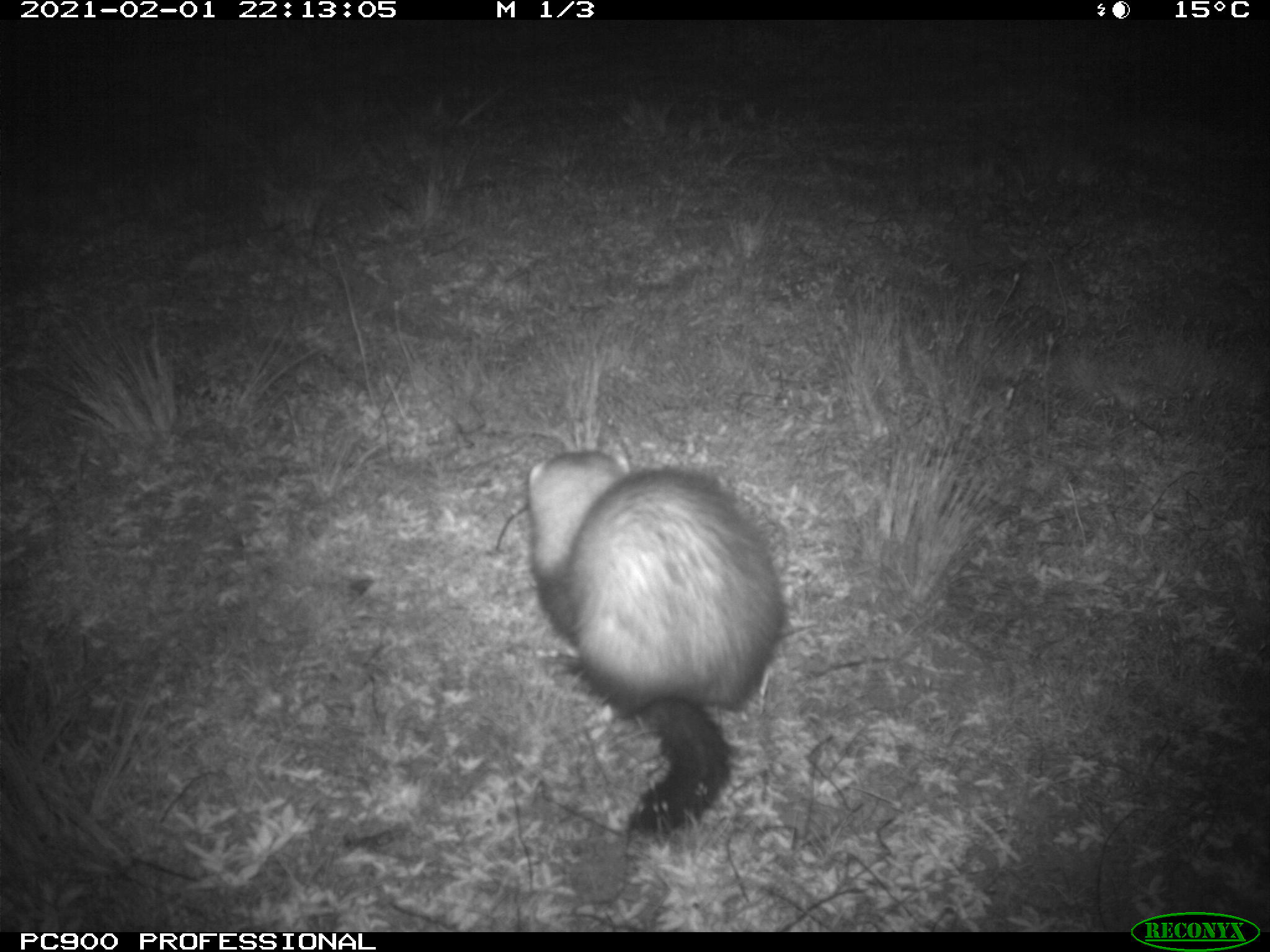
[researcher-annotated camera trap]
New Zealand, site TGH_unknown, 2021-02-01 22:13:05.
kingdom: Animalia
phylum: Chordata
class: Mammalia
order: Carnivora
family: Mustelidae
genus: Mustela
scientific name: Mustela furo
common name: ferret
Ferret (Mustela furo).